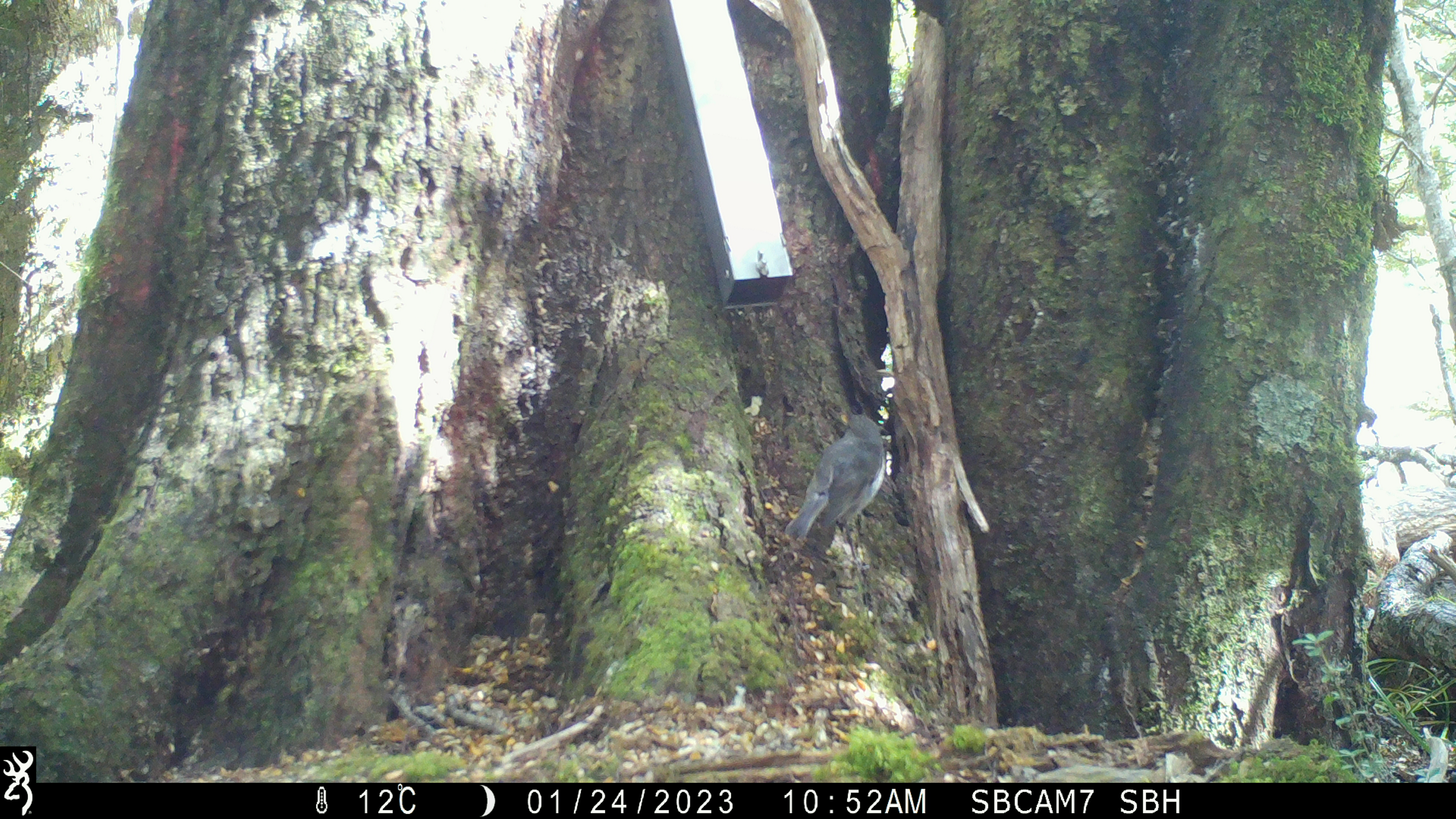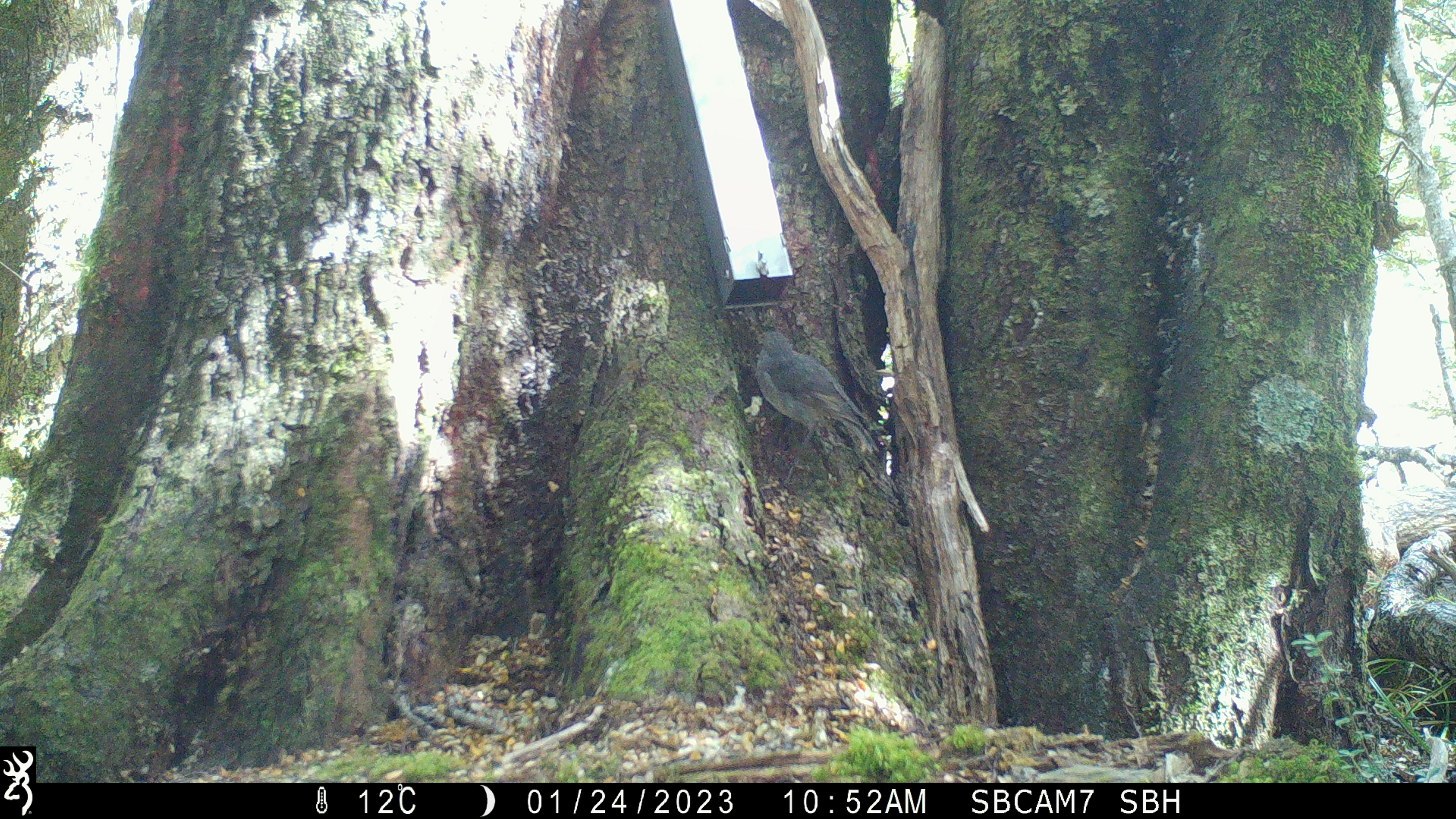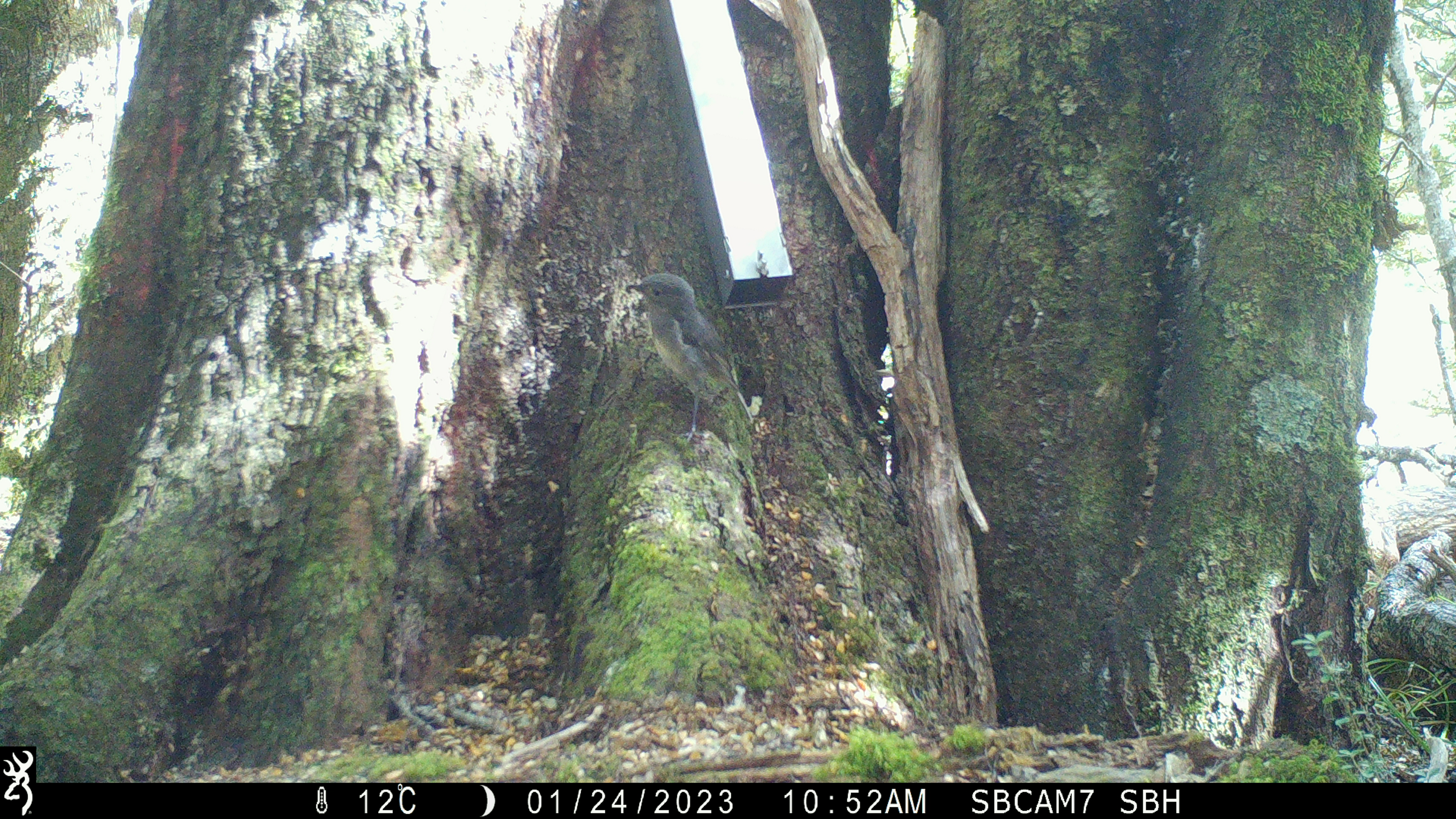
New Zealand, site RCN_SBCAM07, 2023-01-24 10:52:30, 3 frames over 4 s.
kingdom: Animalia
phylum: Chordata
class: Aves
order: Passeriformes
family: Petroicidae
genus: Petroica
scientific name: Petroica australis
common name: new zealand robin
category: robin